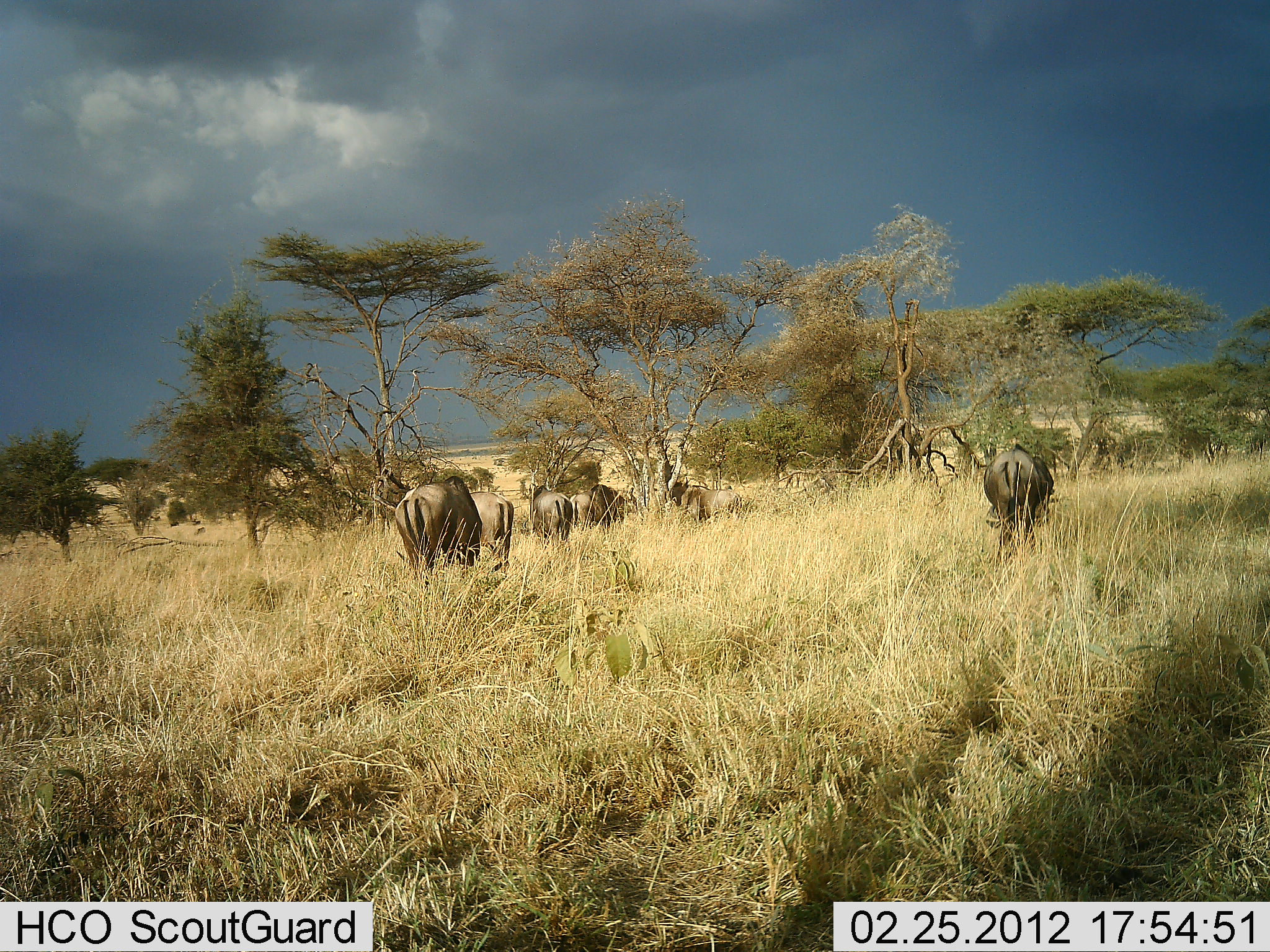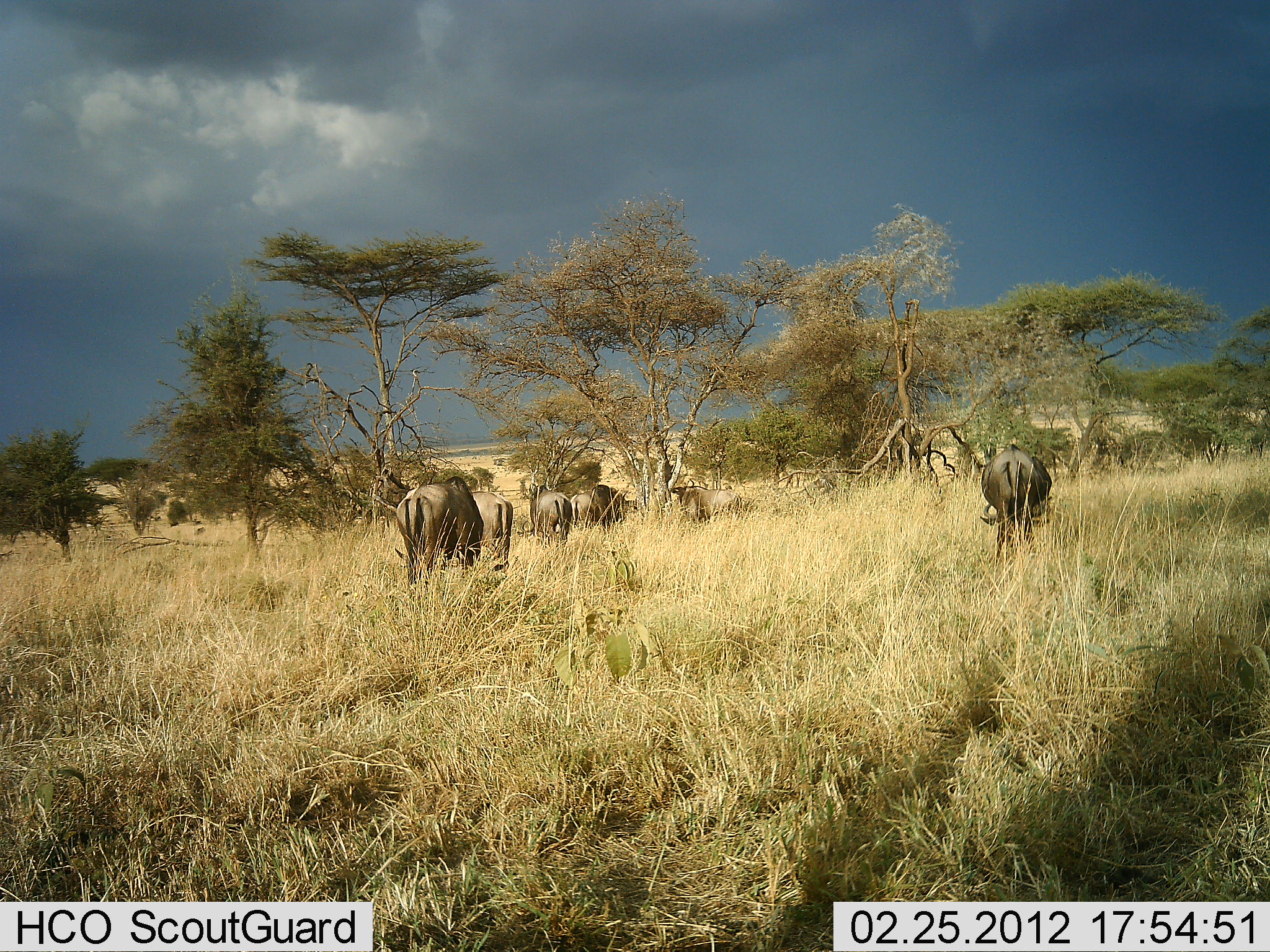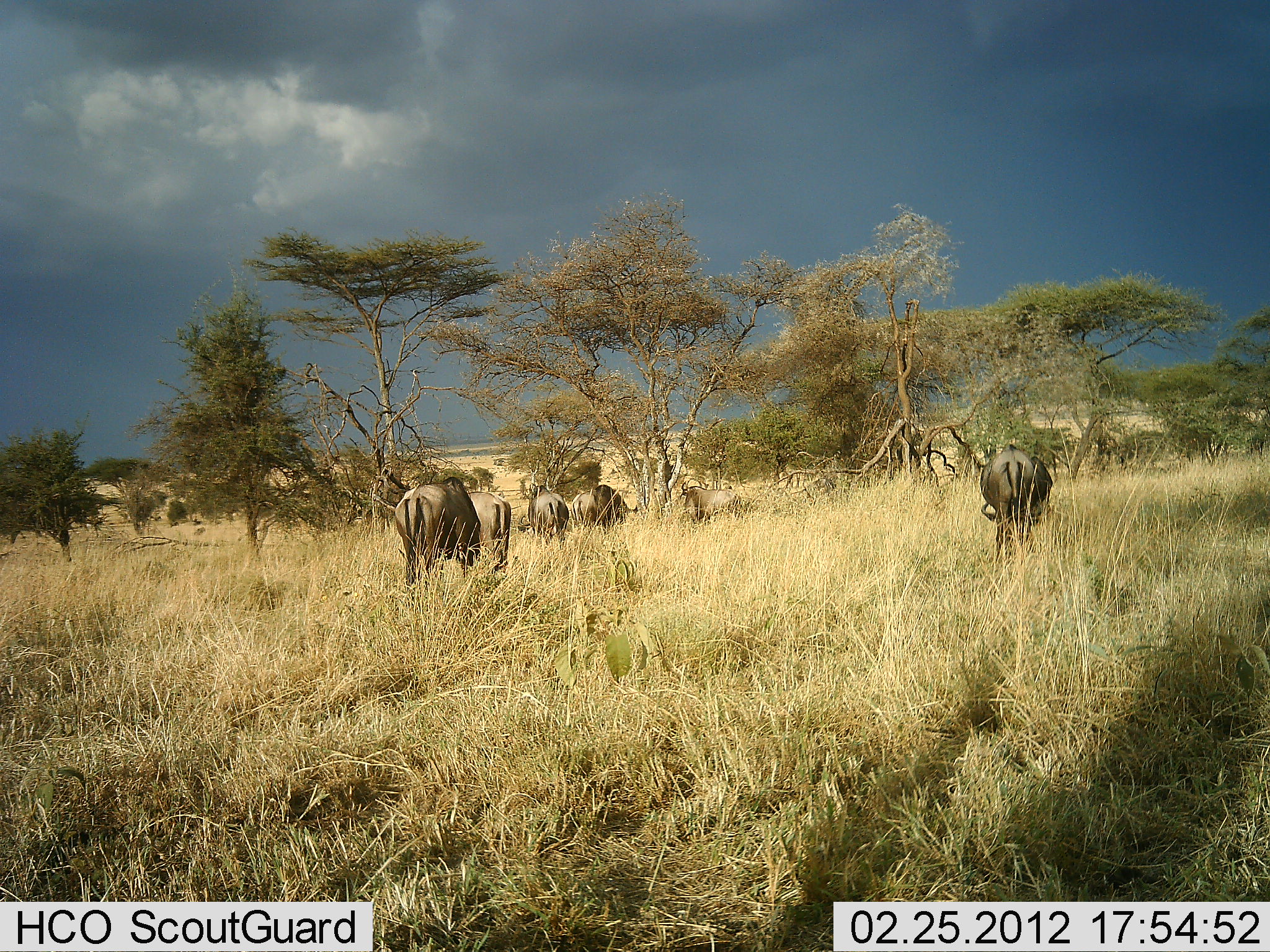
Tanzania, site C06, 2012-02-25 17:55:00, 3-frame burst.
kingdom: Animalia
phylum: Chordata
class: Mammalia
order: Artiodactyla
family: Bovidae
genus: Connochaetes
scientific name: Connochaetes taurinus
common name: blue wildebeest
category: wildebeest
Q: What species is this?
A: Wildebeest (blue wildebeest) (Connochaetes taurinus).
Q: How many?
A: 6.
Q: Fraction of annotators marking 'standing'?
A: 33%.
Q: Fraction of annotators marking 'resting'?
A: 0%.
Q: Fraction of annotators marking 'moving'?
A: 13%.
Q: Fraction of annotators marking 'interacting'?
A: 0%.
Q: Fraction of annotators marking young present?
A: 0%.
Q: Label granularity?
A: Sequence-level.